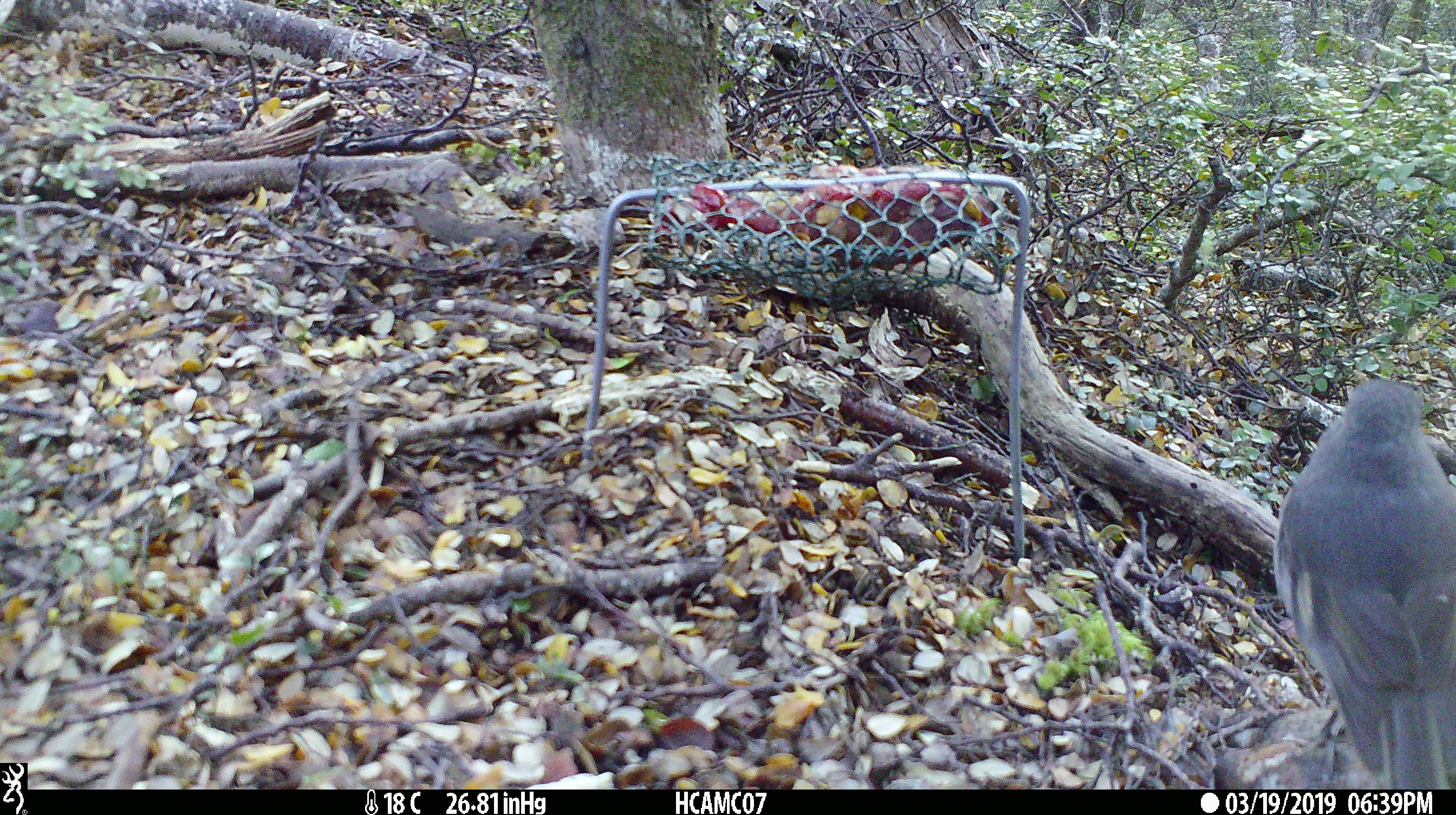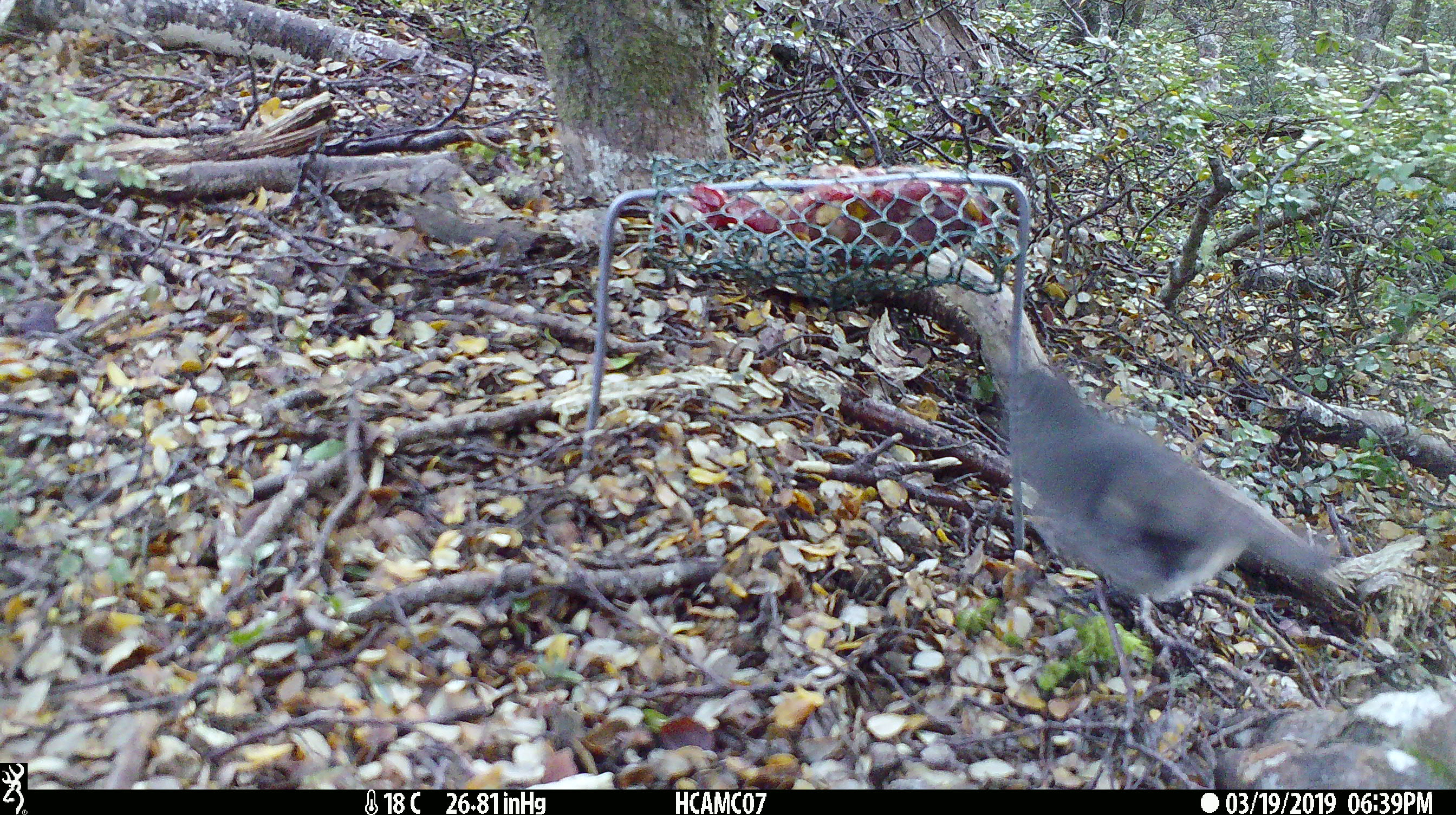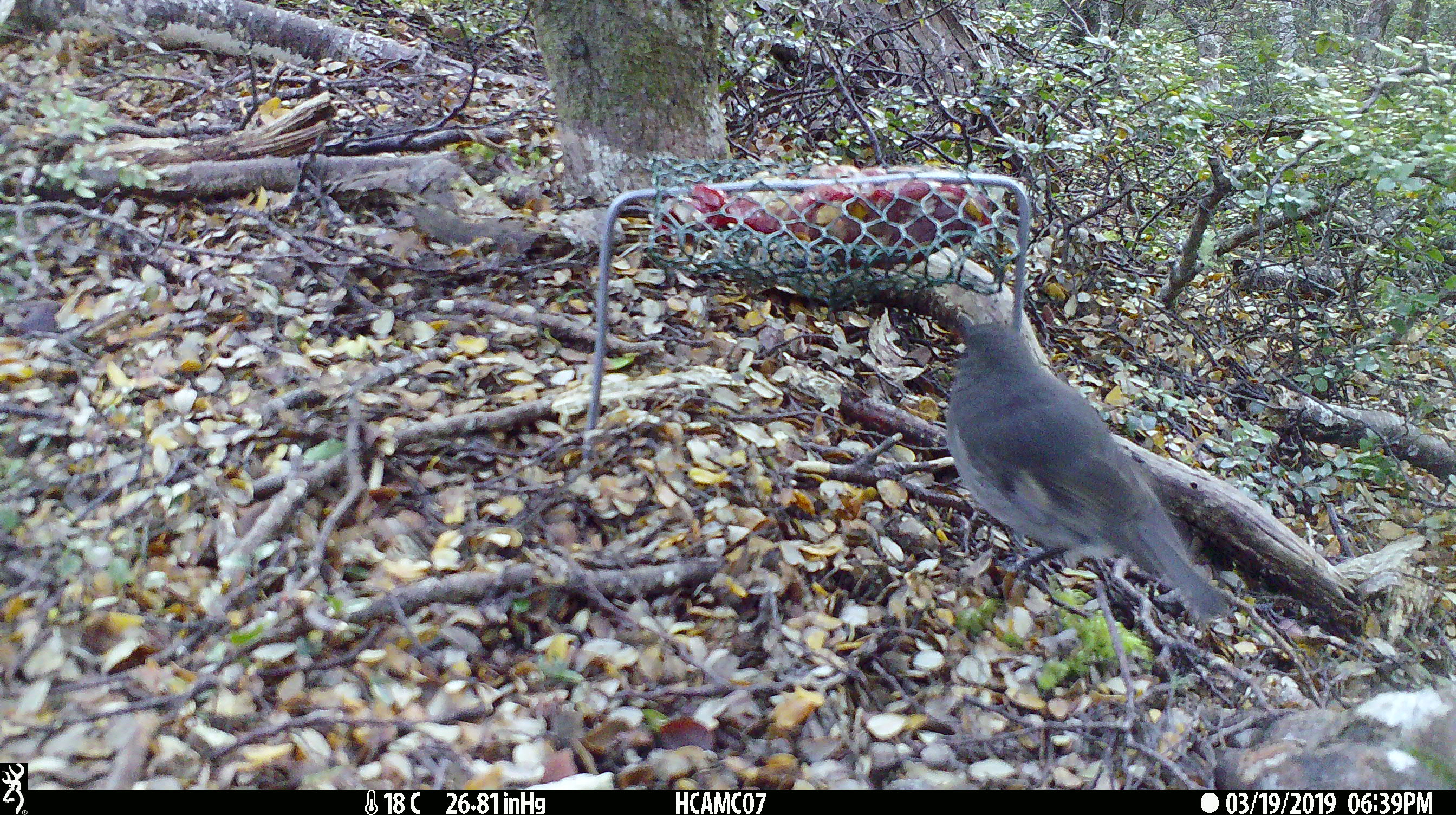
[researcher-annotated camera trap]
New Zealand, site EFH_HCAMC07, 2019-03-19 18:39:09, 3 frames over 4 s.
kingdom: Animalia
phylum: Chordata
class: Aves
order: Passeriformes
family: Petroicidae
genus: Petroica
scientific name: Petroica australis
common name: new zealand robin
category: robin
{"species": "robin (new zealand robin) (Petroica australis)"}